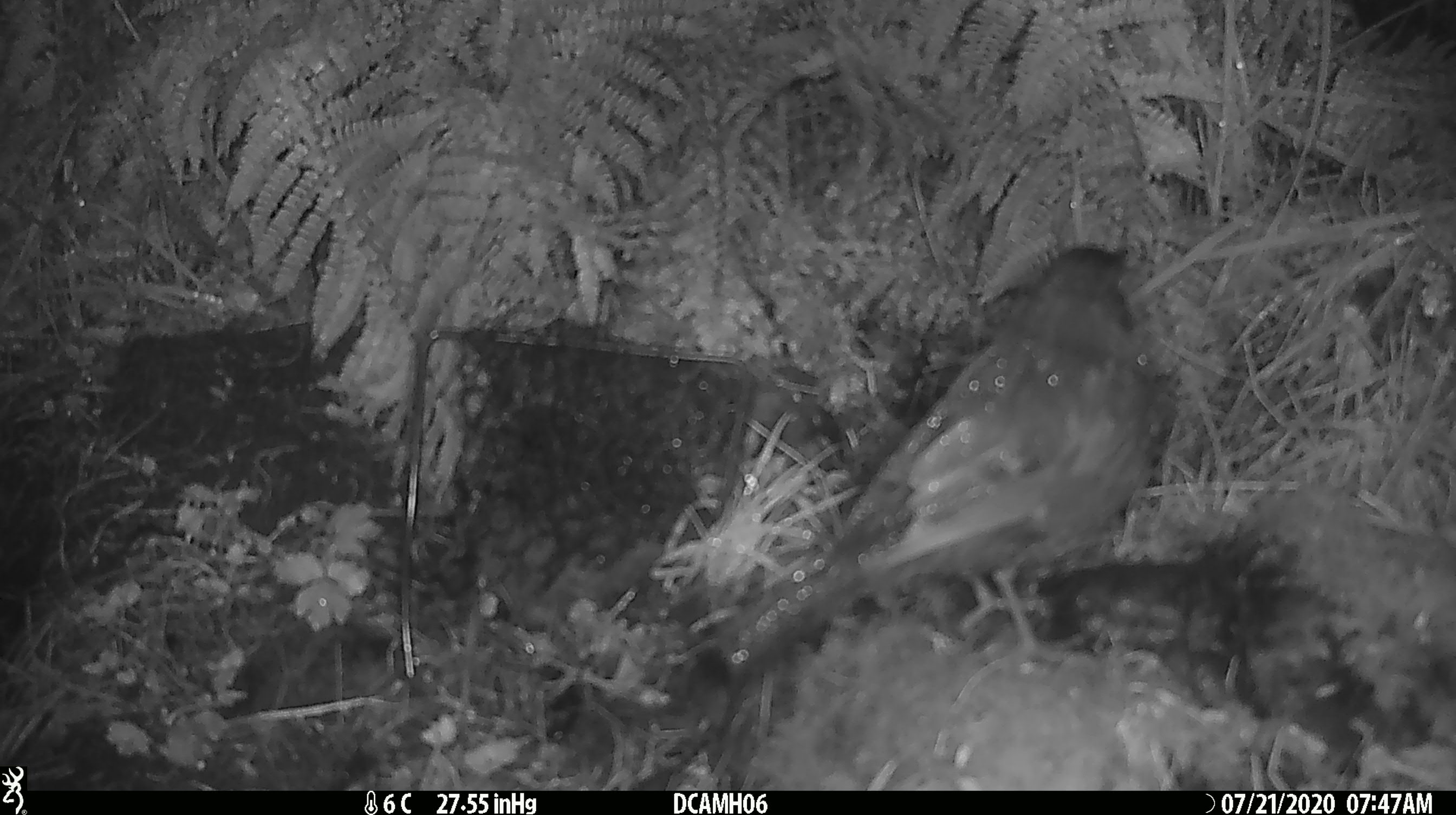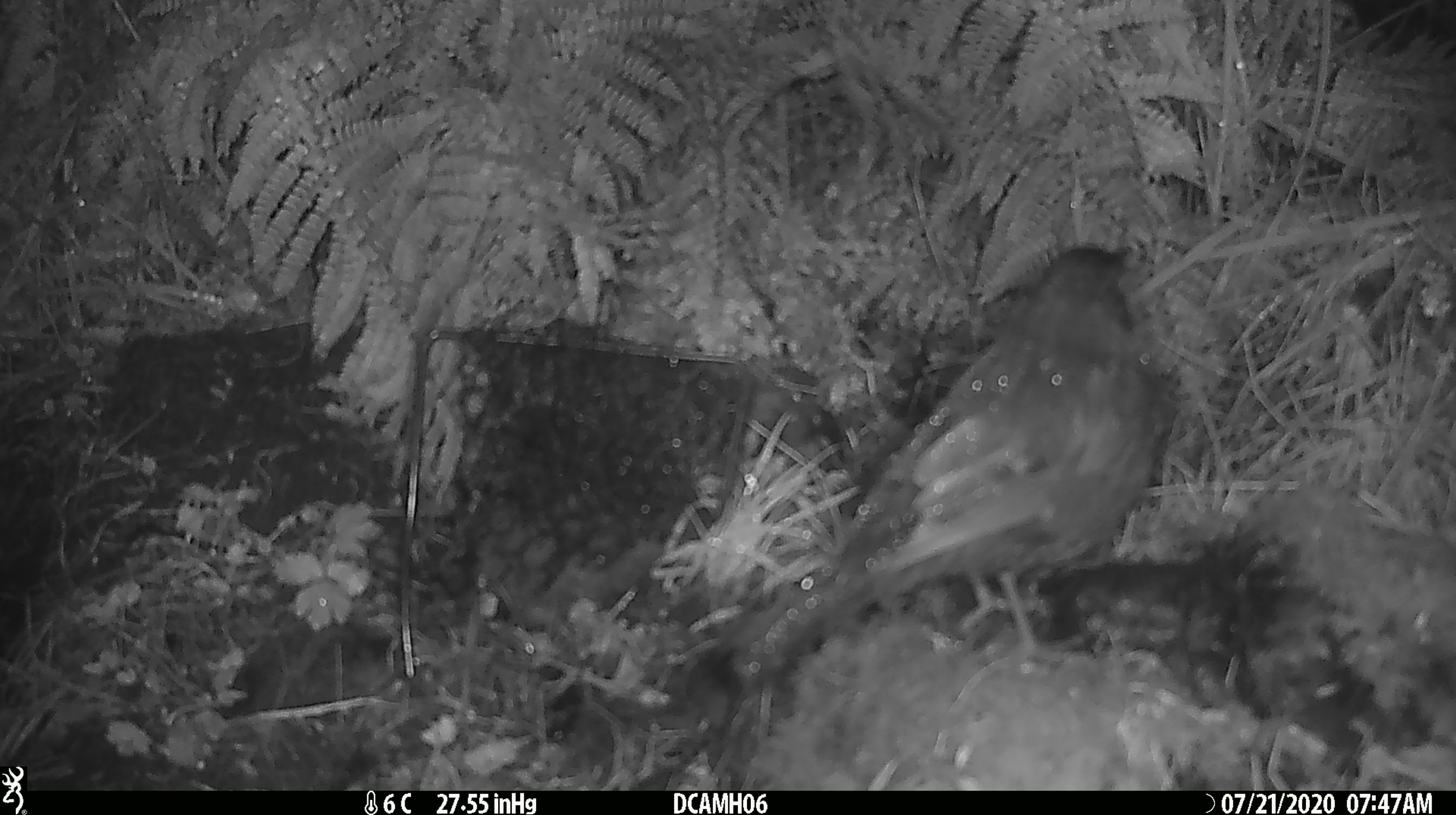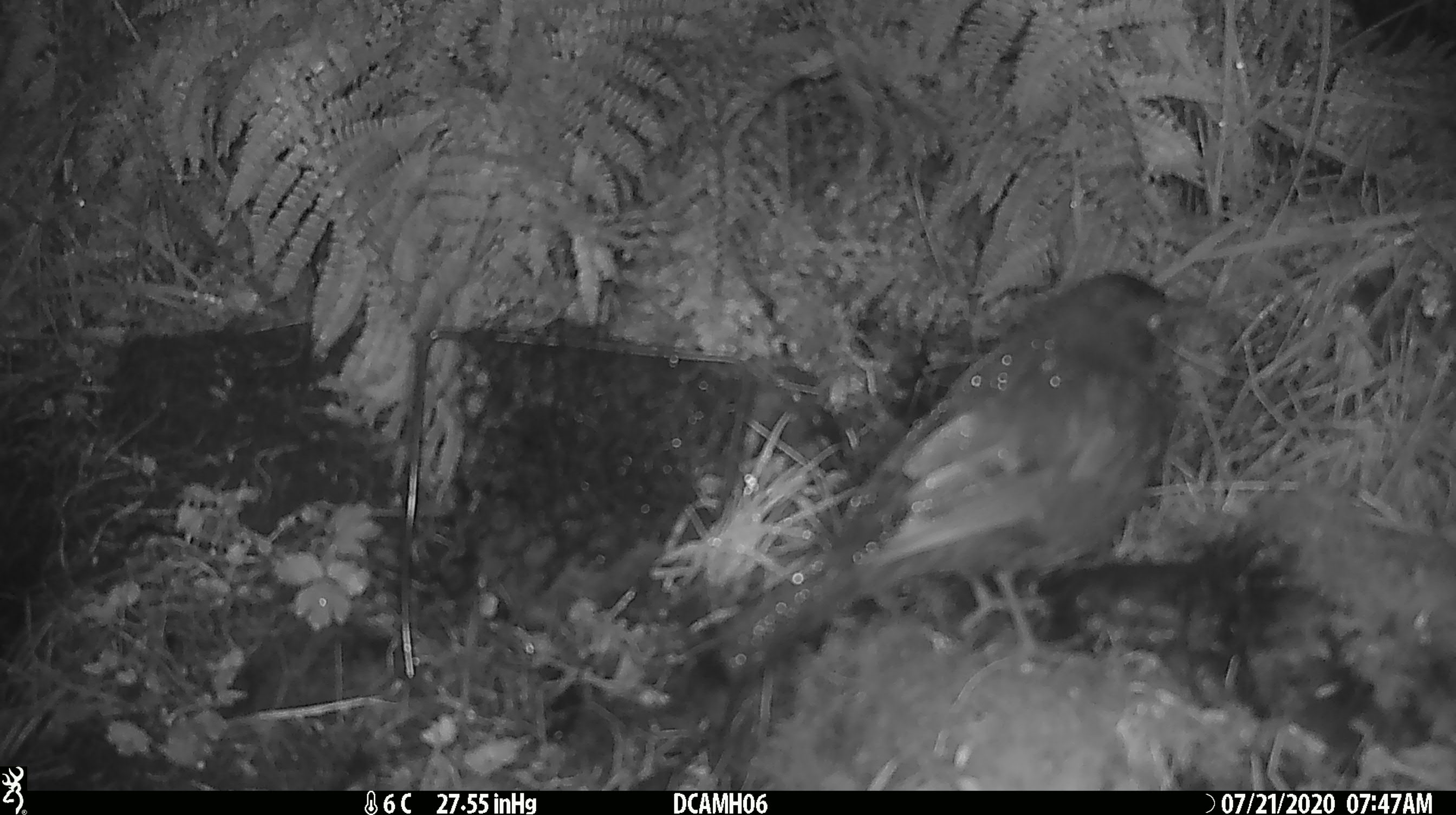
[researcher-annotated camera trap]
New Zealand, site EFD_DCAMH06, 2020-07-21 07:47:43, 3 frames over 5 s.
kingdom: Animalia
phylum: Chordata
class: Aves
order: Passeriformes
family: Turdidae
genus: Turdus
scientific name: Turdus merula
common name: eurasian blackbird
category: blackbird